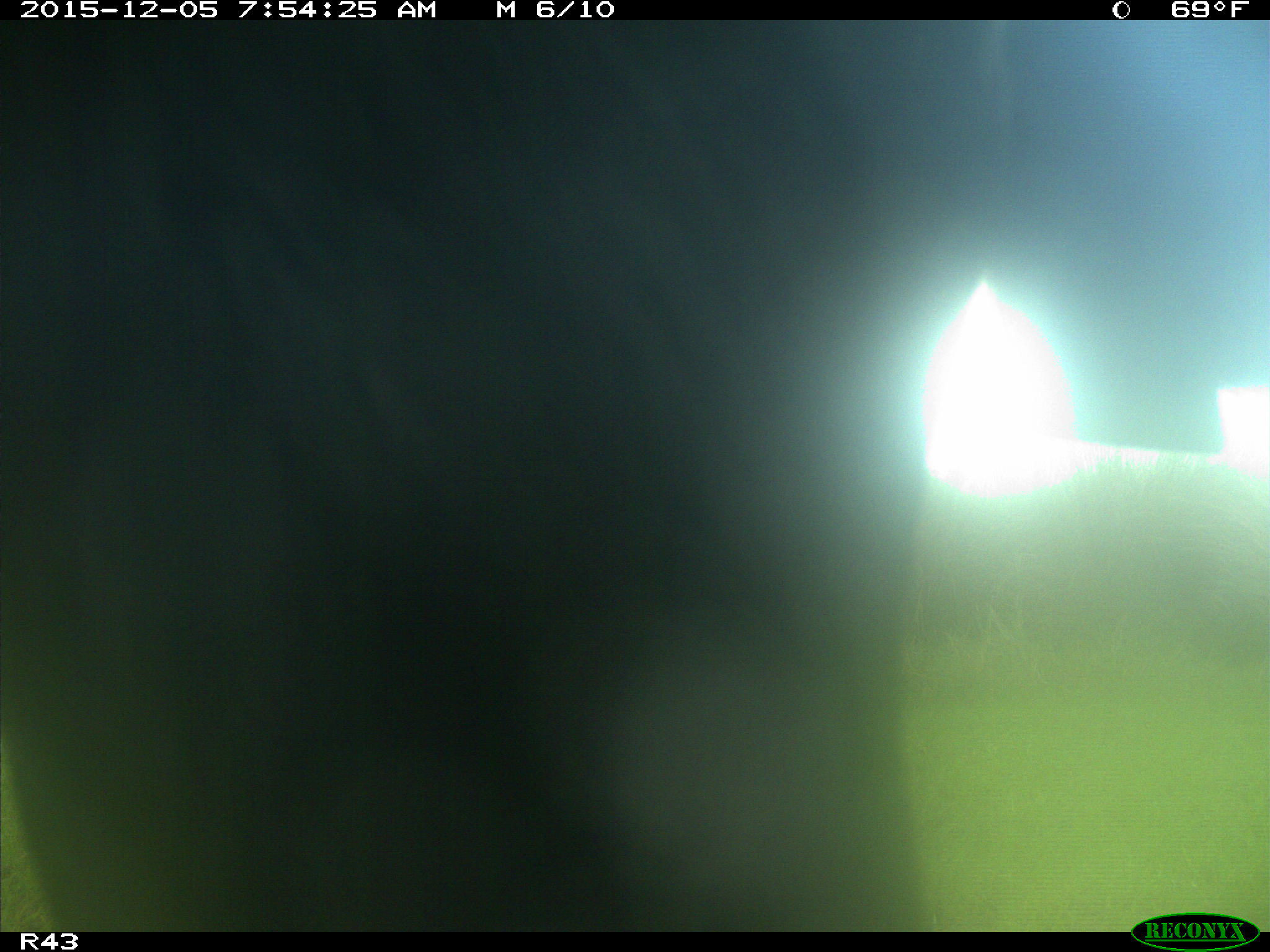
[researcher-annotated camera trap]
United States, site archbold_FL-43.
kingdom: Animalia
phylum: Chordata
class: Mammalia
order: Artiodactyla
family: Bovidae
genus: Bos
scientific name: Bos taurus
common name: domestic cow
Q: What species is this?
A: Bos taurus (domestic cow).